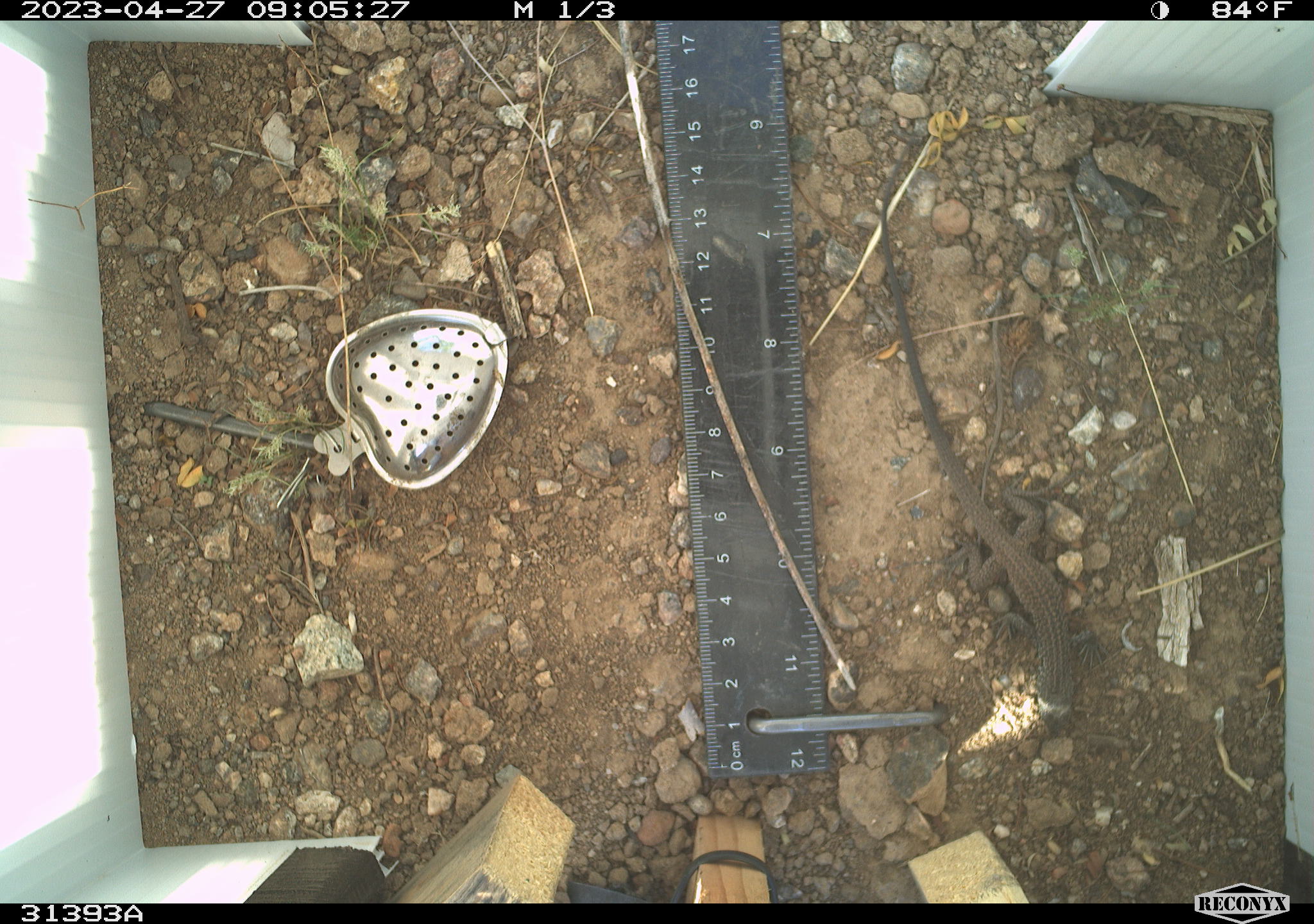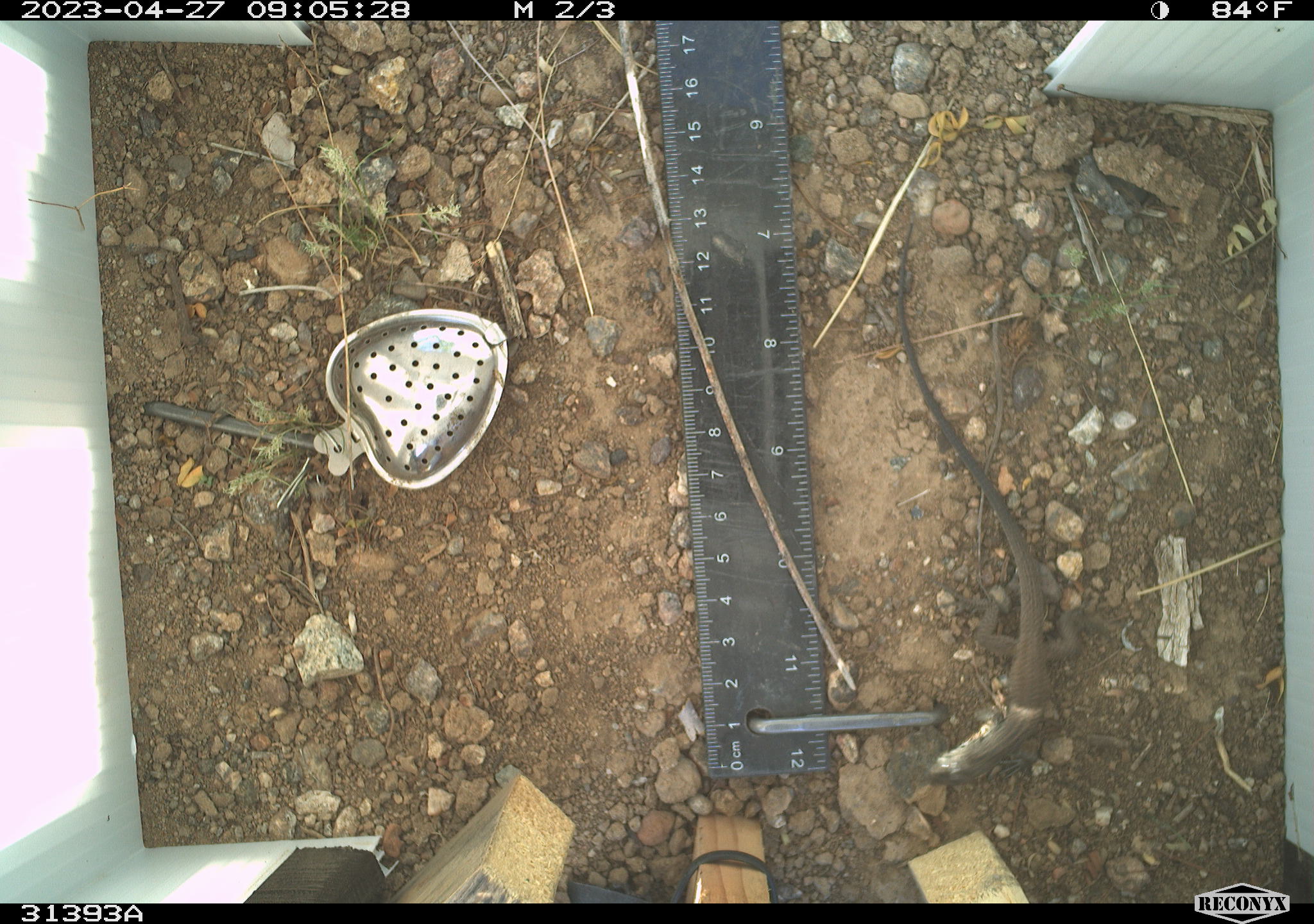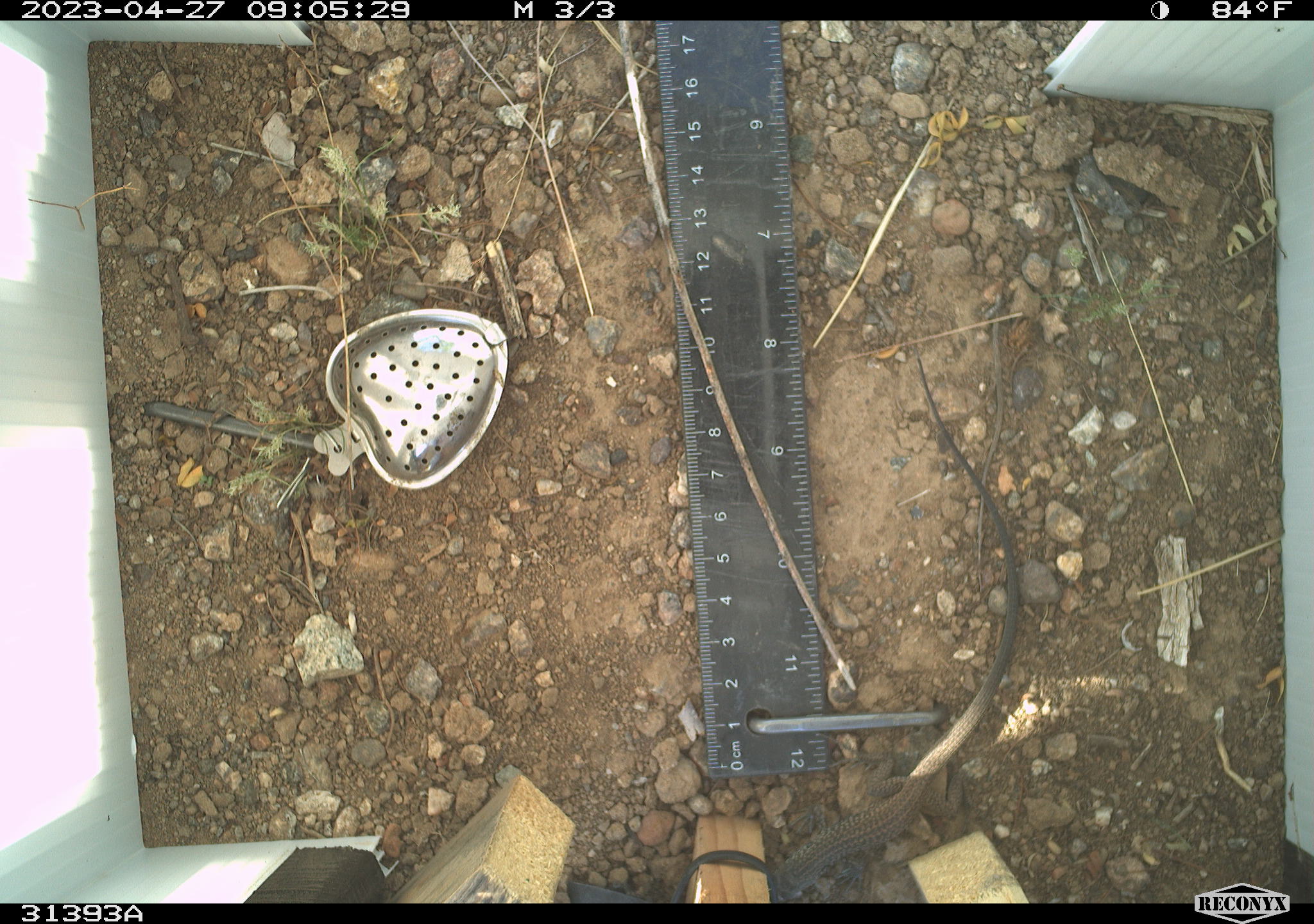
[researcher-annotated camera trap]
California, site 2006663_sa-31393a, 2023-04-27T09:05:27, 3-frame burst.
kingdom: Animalia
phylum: Chordata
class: Reptilia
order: Squamata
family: Teiidae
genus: Aspidoscelis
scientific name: Aspidoscelis tigris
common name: western whiptail